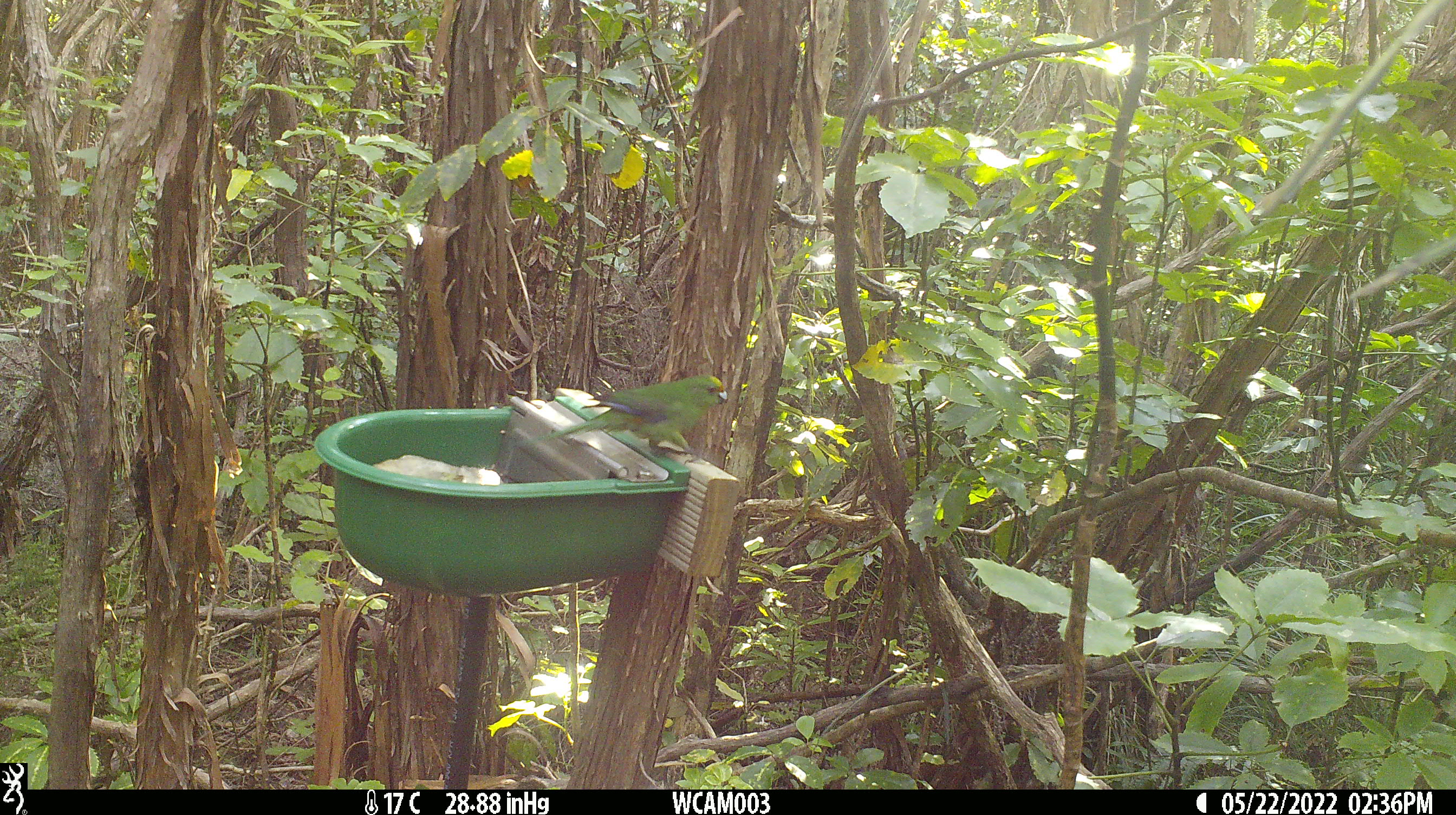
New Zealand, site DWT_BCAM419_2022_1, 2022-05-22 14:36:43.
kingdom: Animalia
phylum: Chordata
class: Aves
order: Psittaciformes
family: Psittaculidae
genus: Cyanoramphus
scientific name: Cyanoramphus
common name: parakeet